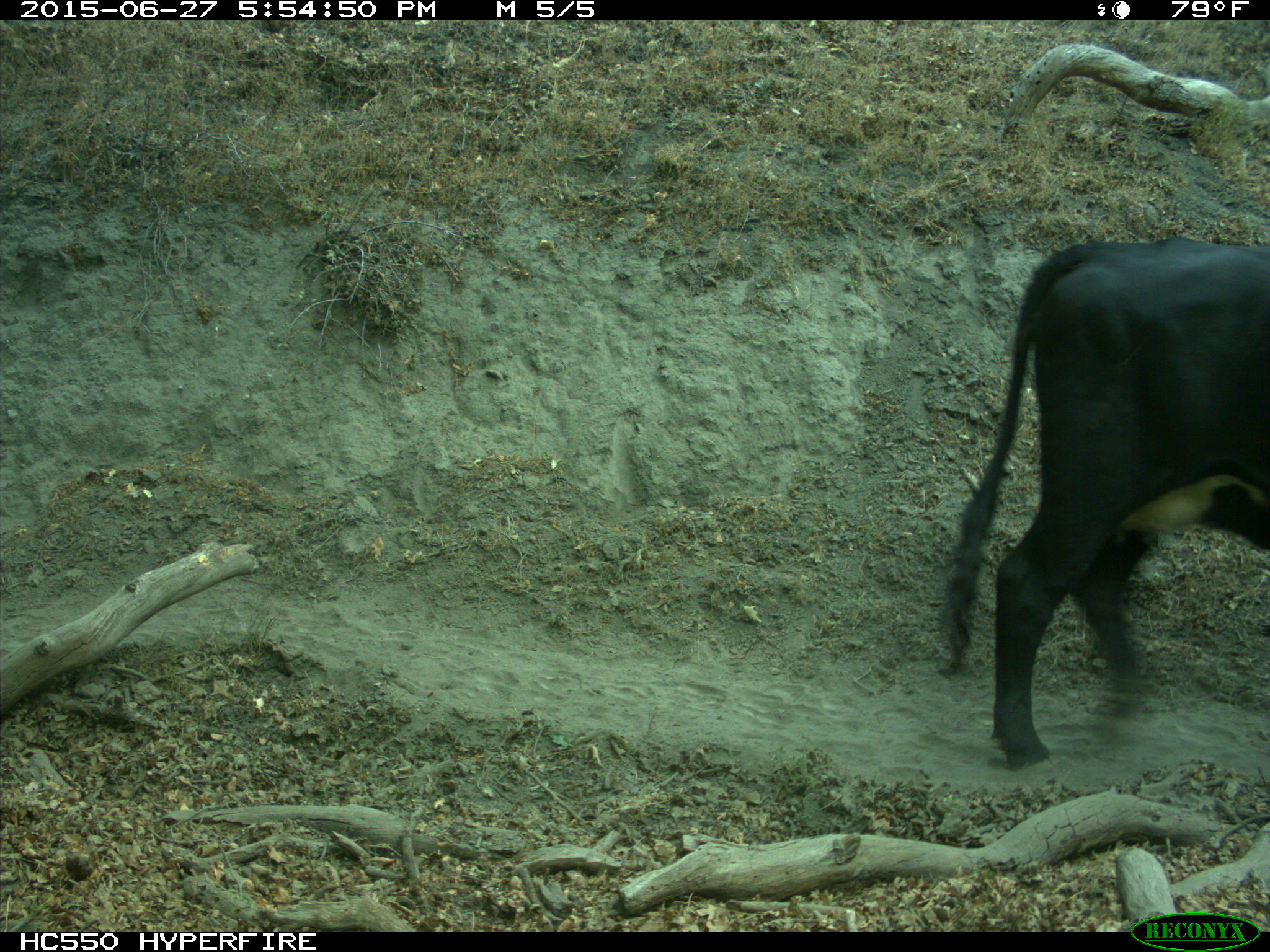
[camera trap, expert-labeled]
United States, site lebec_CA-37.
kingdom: Animalia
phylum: Chordata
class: Mammalia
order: Artiodactyla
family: Bovidae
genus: Bos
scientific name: Bos taurus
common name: domestic cow